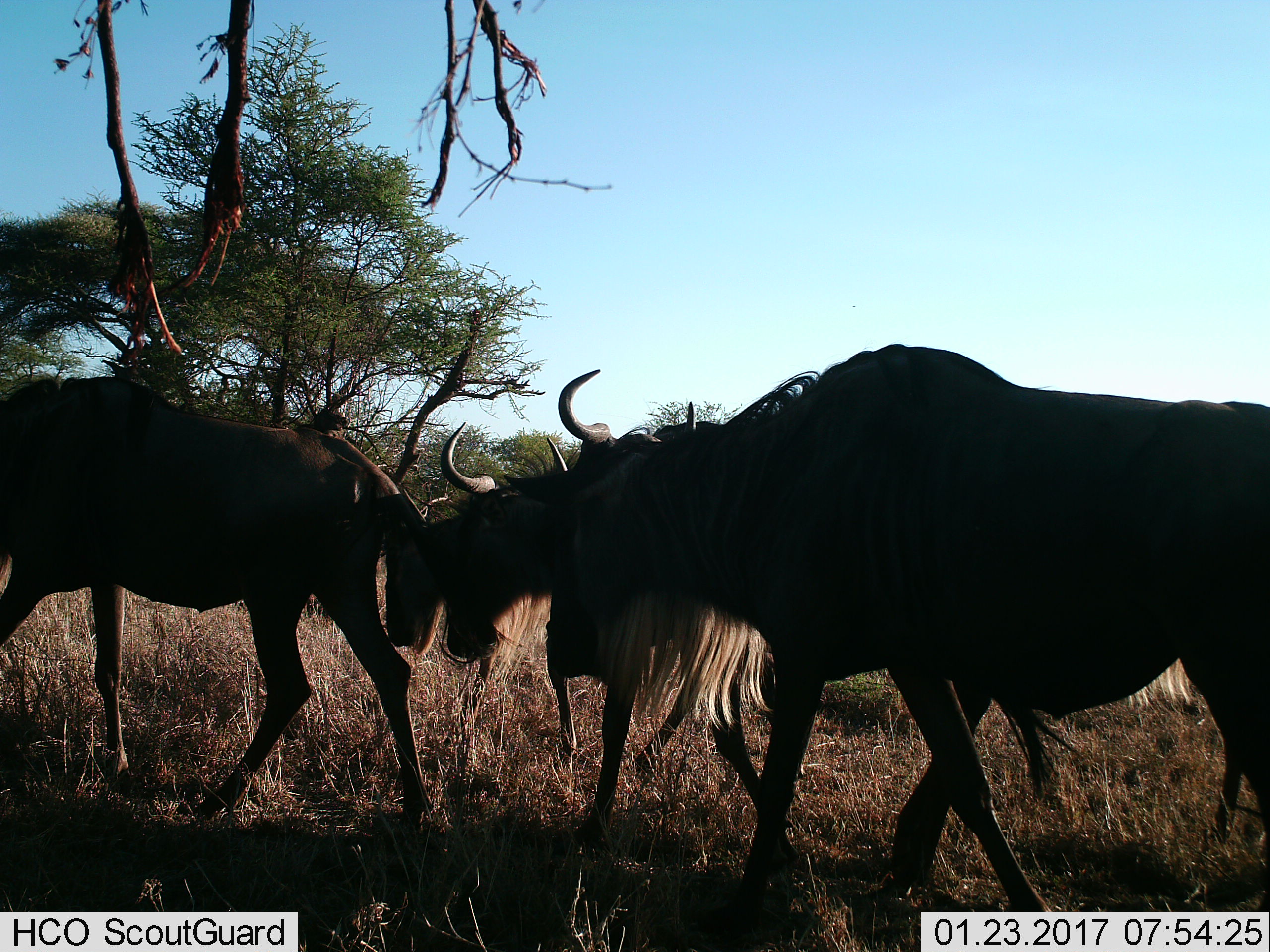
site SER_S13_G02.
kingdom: Animalia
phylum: Chordata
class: Mammalia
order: Artiodactyla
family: Bovidae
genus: Connochaetes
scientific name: Connochaetes taurinus taurinus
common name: blue wildebeest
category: wildebeestblue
Wildebeestblue (blue wildebeest) (Connochaetes taurinus taurinus), count 4. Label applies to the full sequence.